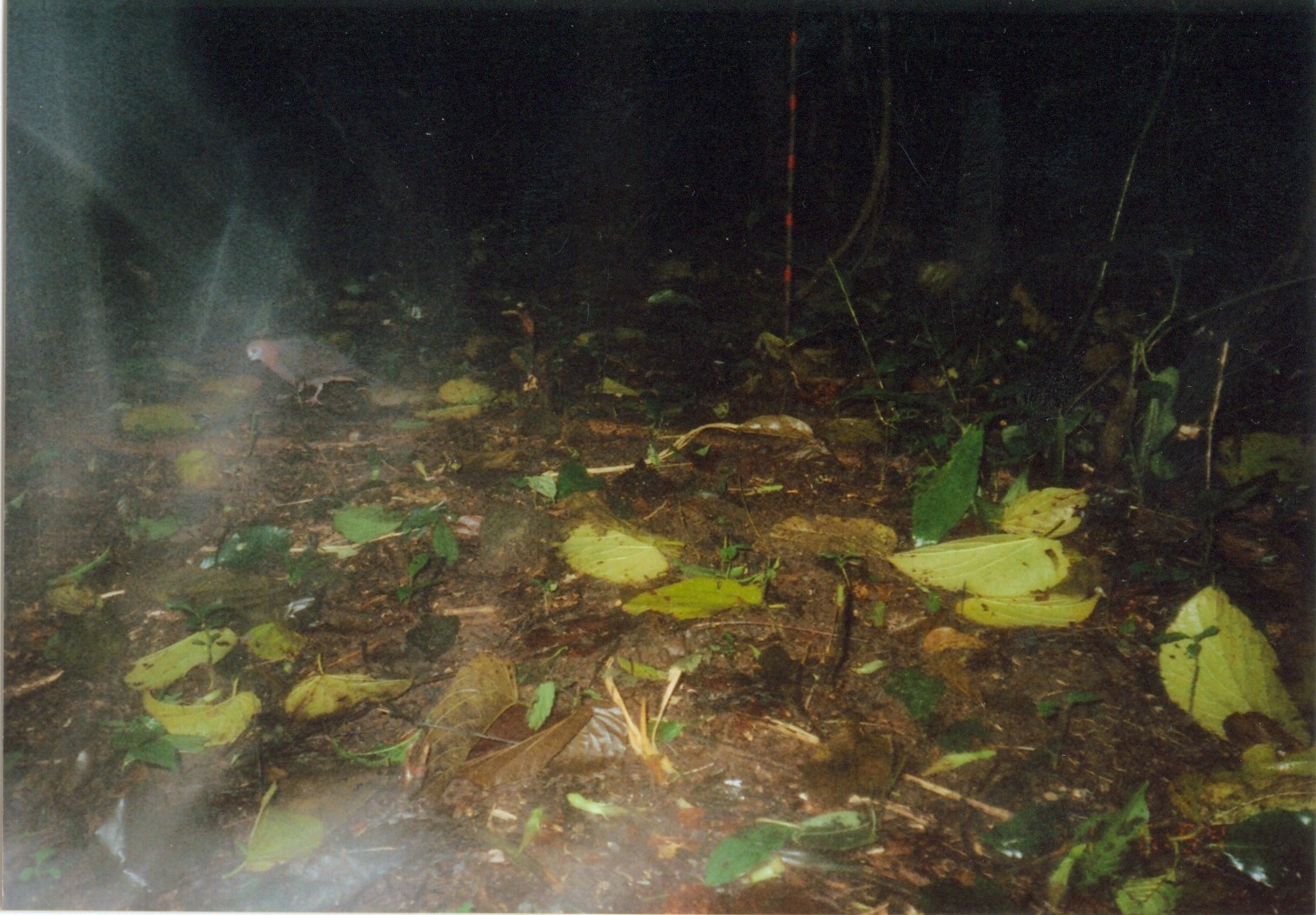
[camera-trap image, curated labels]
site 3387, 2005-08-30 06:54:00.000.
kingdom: Animalia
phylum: Chordata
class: Aves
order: Columbiformes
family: Columbidae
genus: Columba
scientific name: Columba larvata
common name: lemon dove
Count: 1.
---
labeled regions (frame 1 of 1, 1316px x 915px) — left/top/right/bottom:
columba larvata: 244/333/378/408